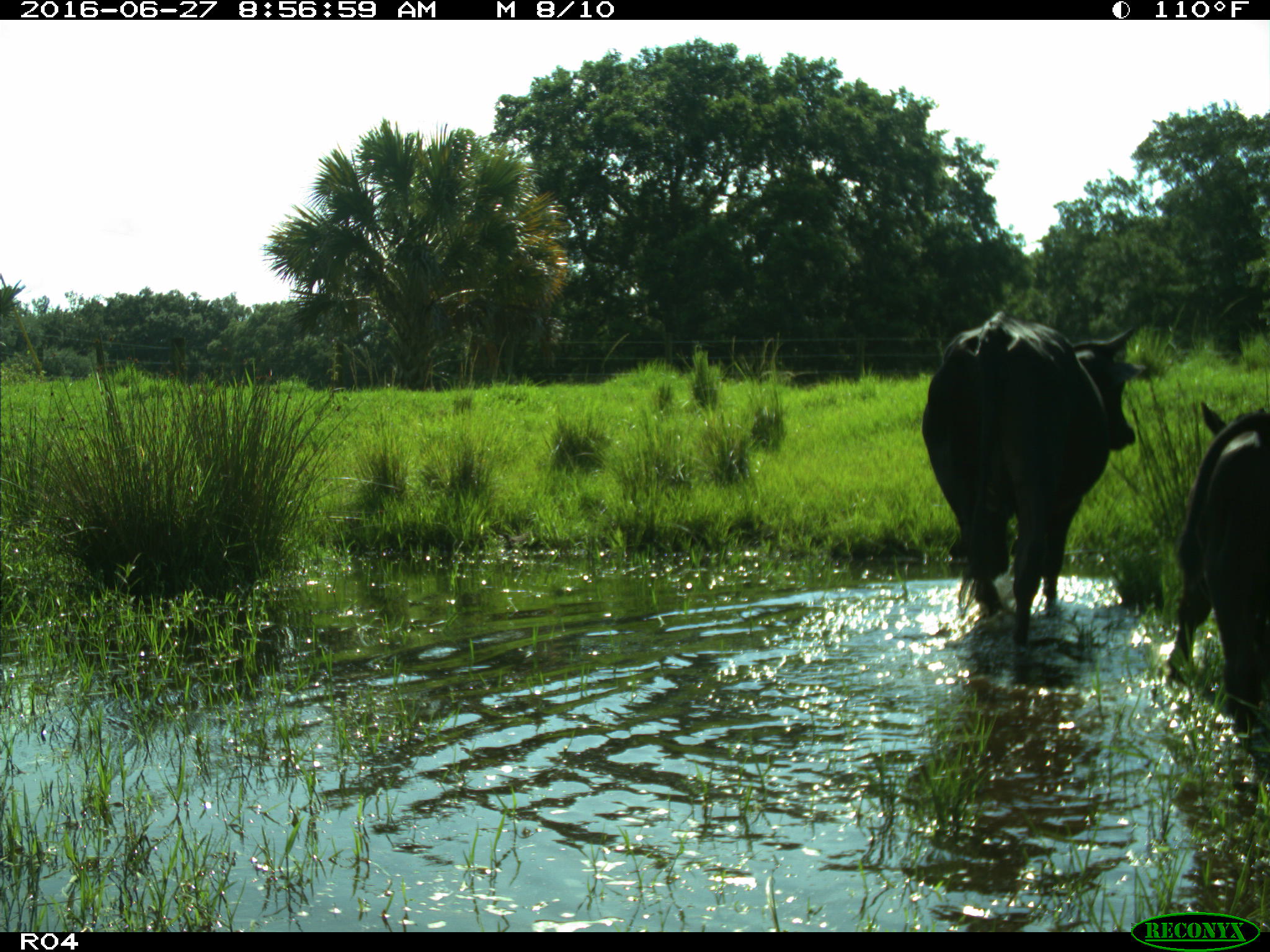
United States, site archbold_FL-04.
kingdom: Animalia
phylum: Chordata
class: Mammalia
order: Artiodactyla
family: Bovidae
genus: Bos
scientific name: Bos taurus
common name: domestic cow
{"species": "Bos taurus (domestic cow)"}